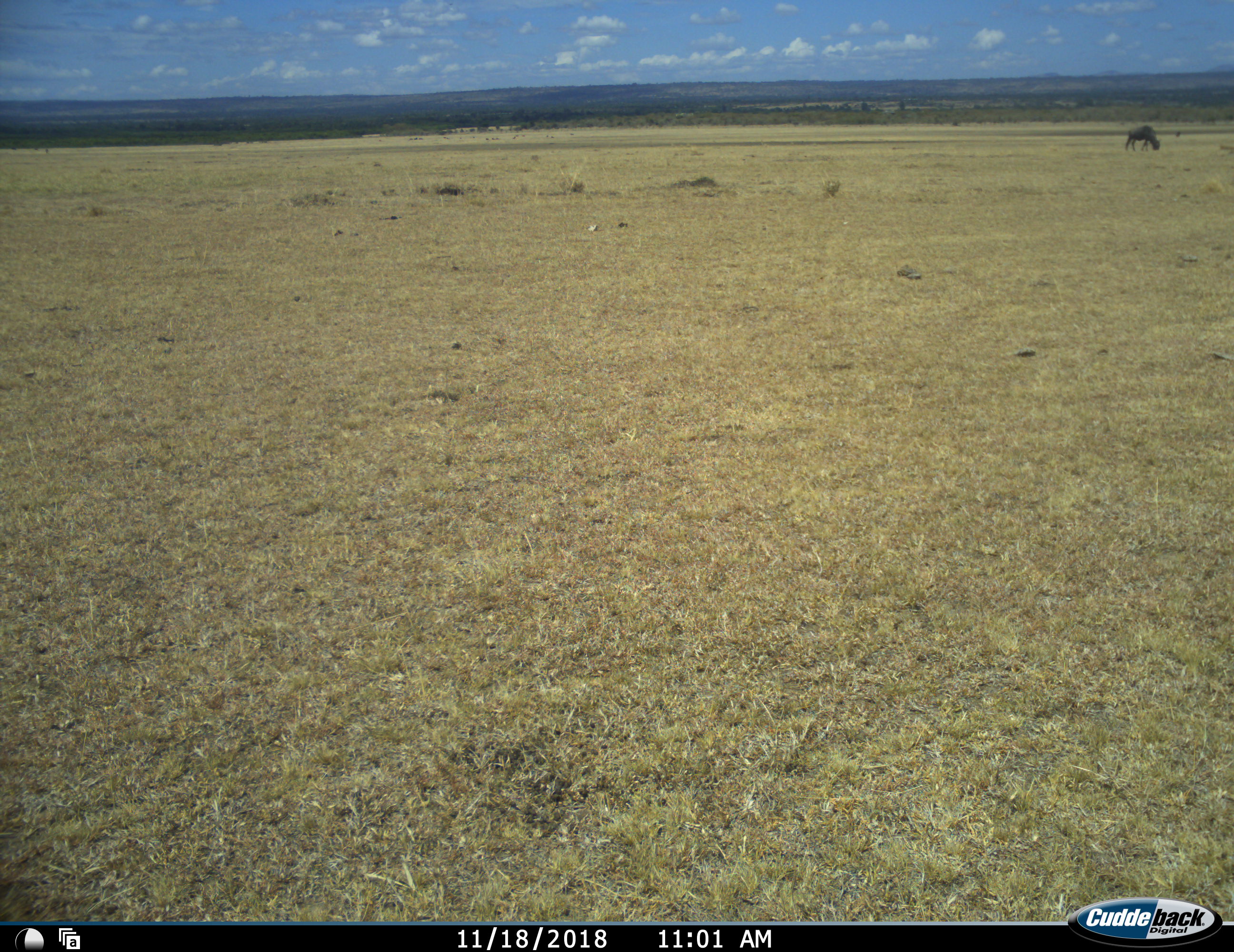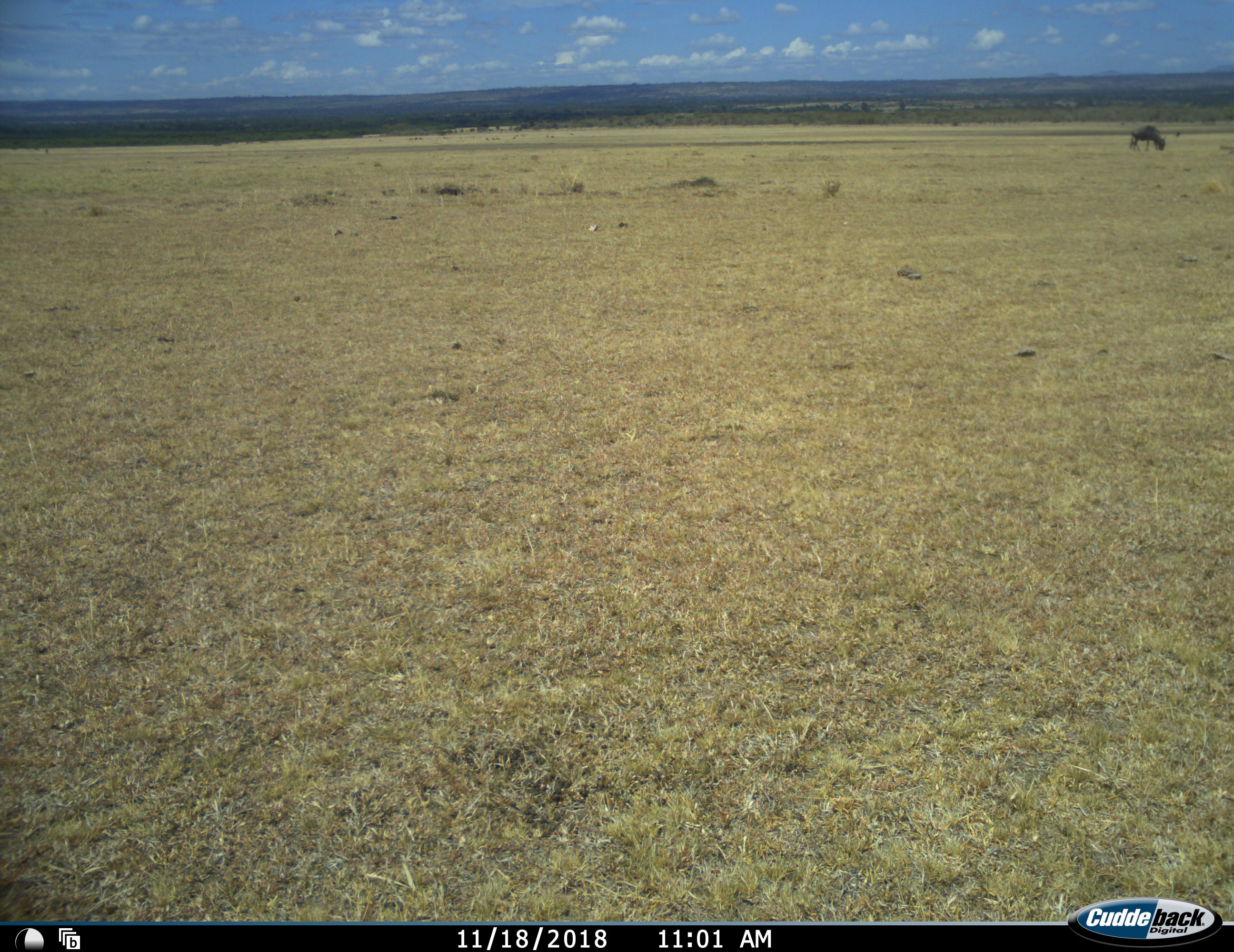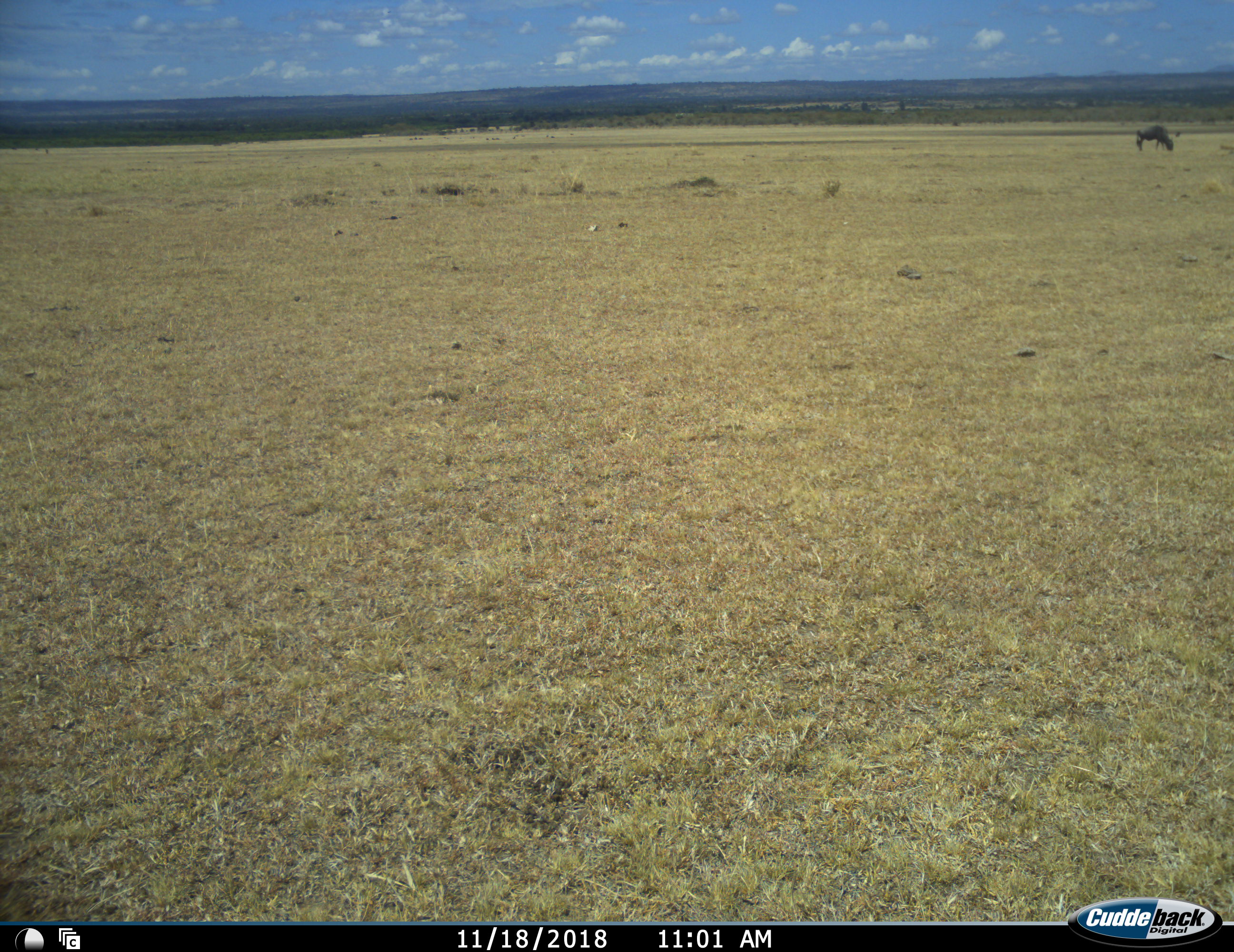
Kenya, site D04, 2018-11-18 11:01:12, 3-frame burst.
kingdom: Animalia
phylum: Chordata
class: Mammalia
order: Artiodactyla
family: Bovidae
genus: Connochaetes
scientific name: Connochaetes taurinus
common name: common wildebeest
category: wildebeest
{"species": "wildebeest (common wildebeest) (Connochaetes taurinus)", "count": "1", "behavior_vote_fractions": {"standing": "20%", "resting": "0%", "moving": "30%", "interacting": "0%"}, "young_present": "0%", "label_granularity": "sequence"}